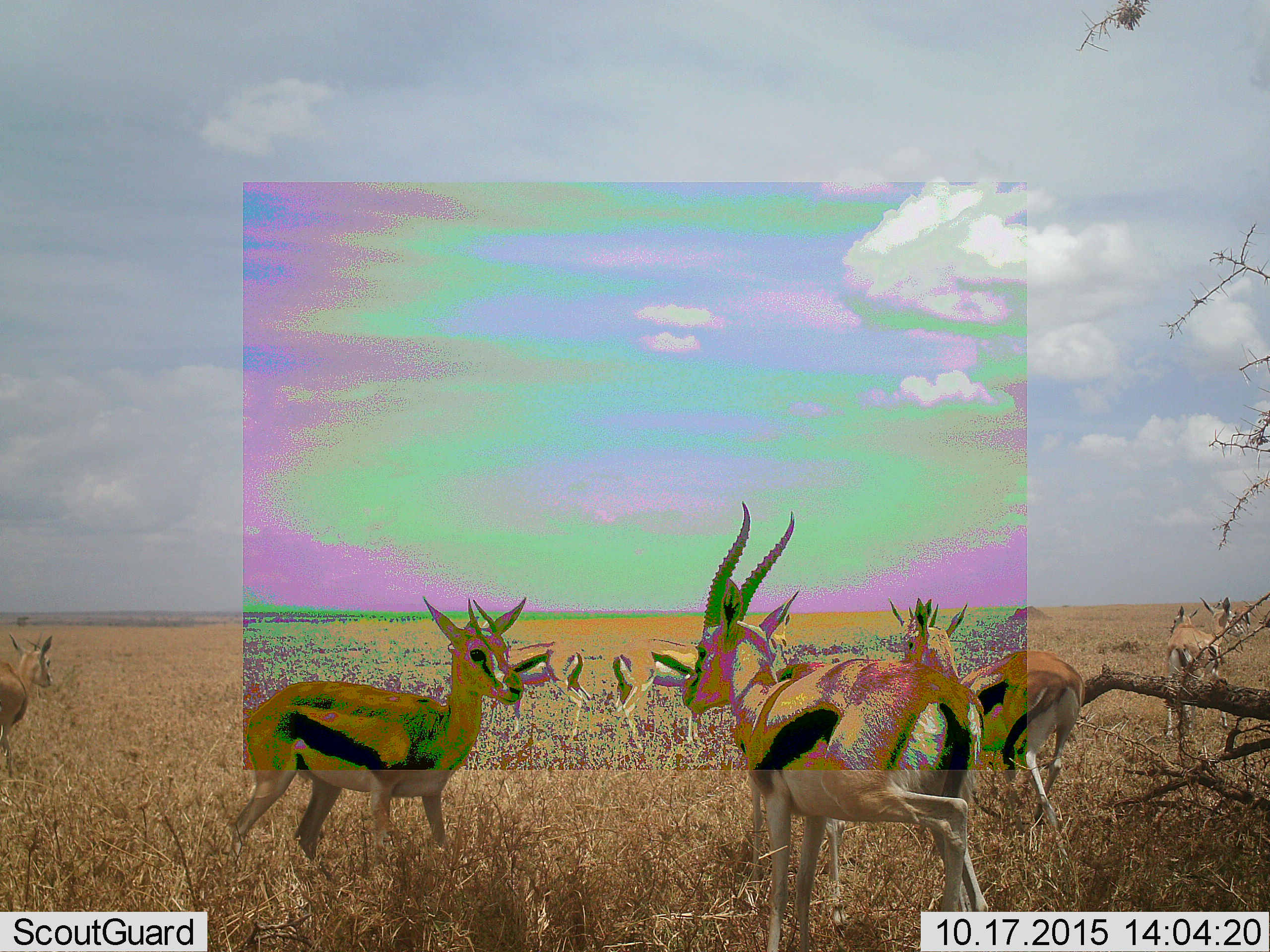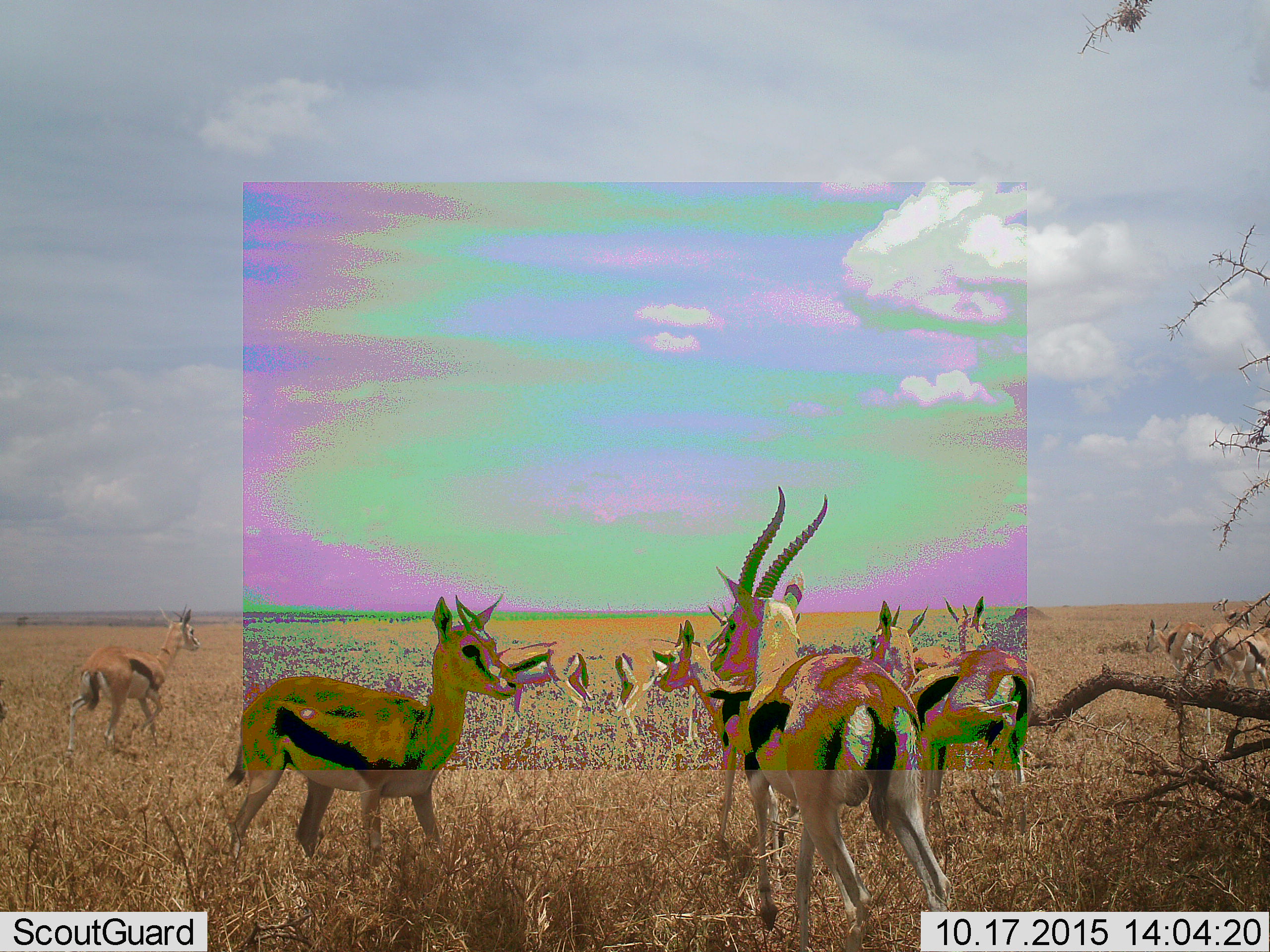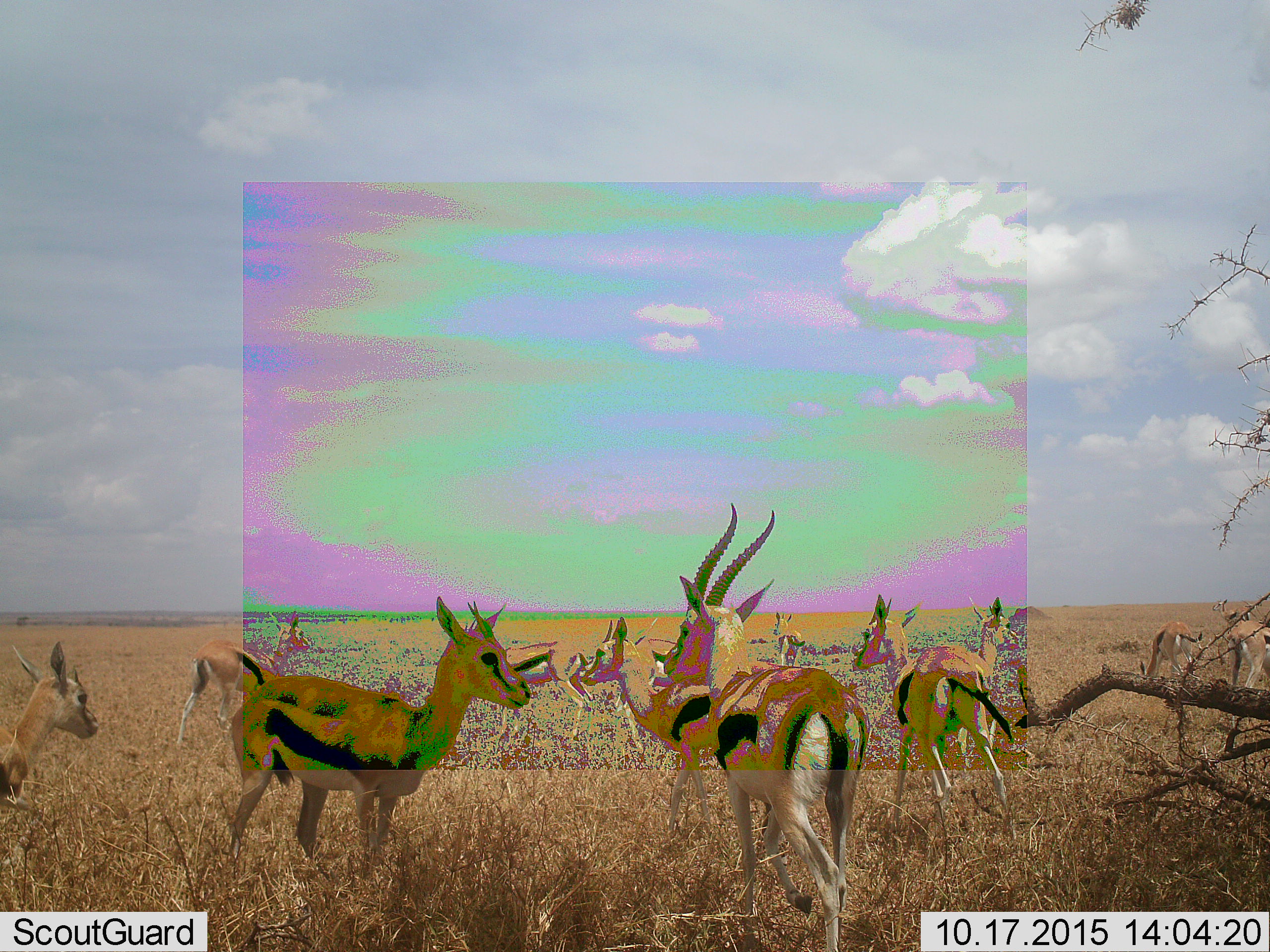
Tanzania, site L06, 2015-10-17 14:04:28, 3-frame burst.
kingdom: Animalia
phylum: Chordata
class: Mammalia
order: Artiodactyla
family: Bovidae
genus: Eudorcas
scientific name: Eudorcas thomsonii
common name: thomson's gazelle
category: gazellethomsons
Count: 11-50.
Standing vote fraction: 71%.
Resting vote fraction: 0%.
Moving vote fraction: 71%.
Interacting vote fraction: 0%.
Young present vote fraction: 14%.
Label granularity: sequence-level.